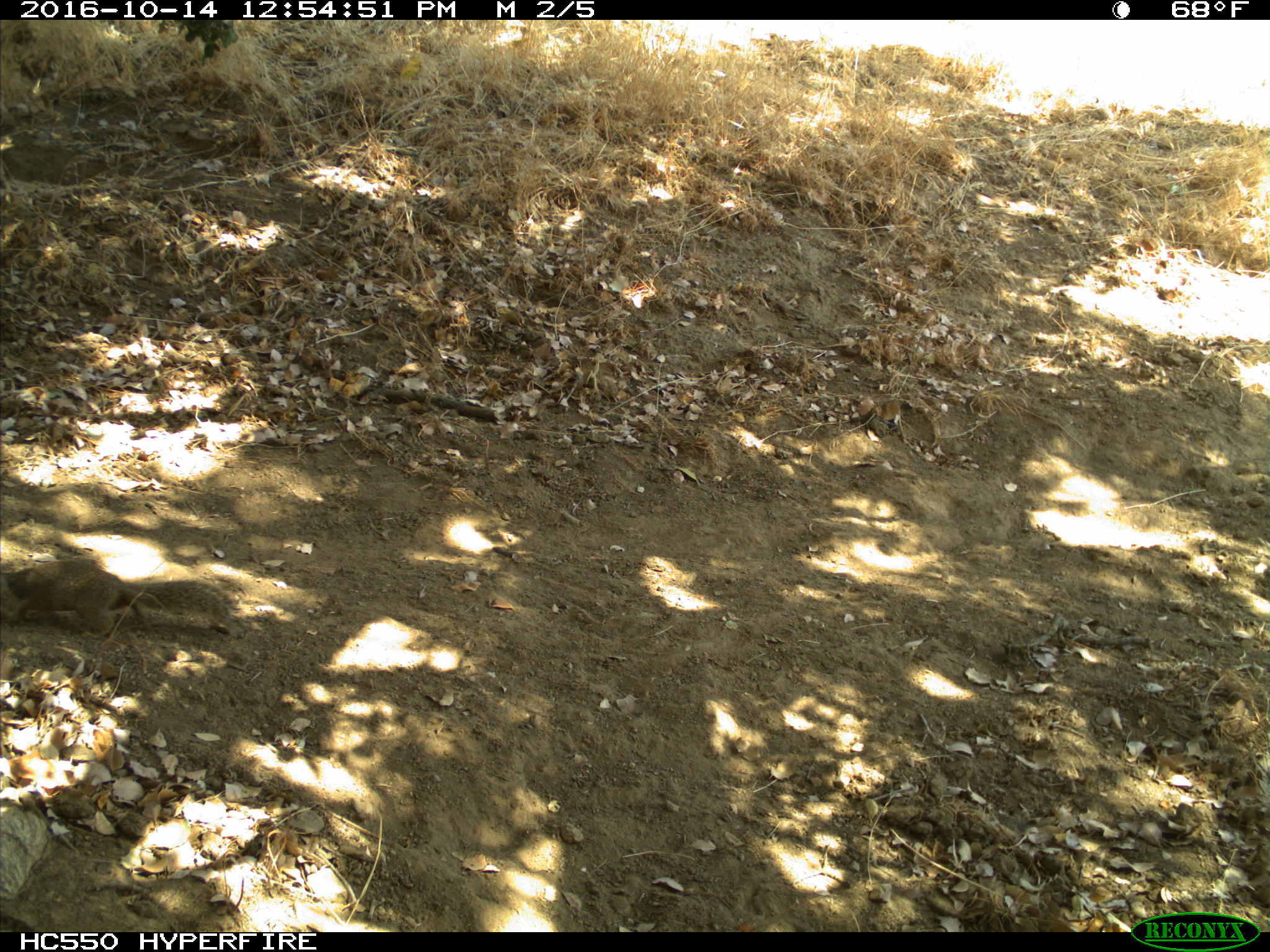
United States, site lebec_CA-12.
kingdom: Animalia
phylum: Chordata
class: Mammalia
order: Rodentia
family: Sciuridae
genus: Otospermophilus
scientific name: Otospermophilus beecheyi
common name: california ground squirrel